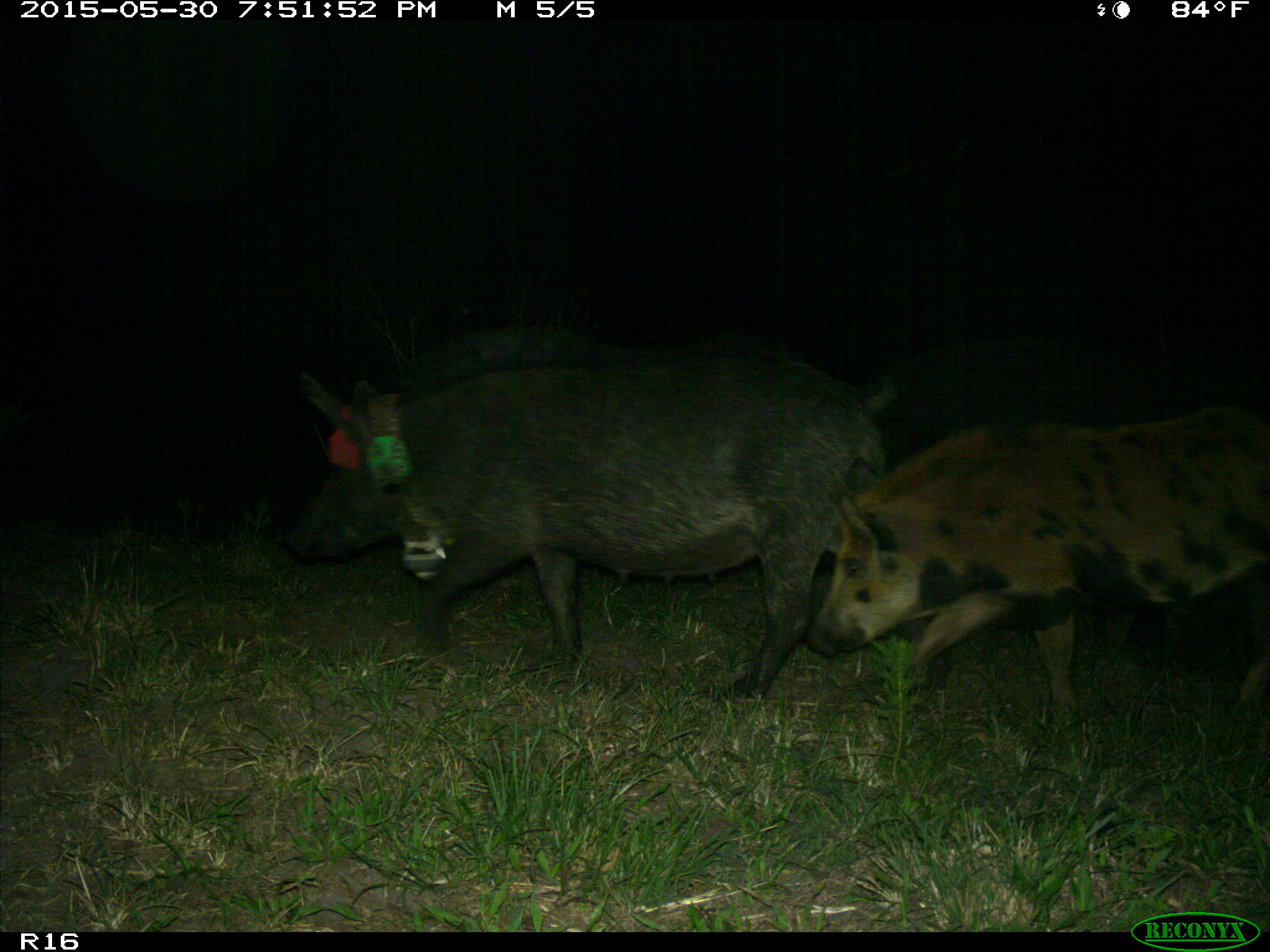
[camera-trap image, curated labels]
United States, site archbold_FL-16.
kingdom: Animalia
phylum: Chordata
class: Mammalia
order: Artiodactyla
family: Suidae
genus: Sus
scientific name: Sus scrofa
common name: wild boar